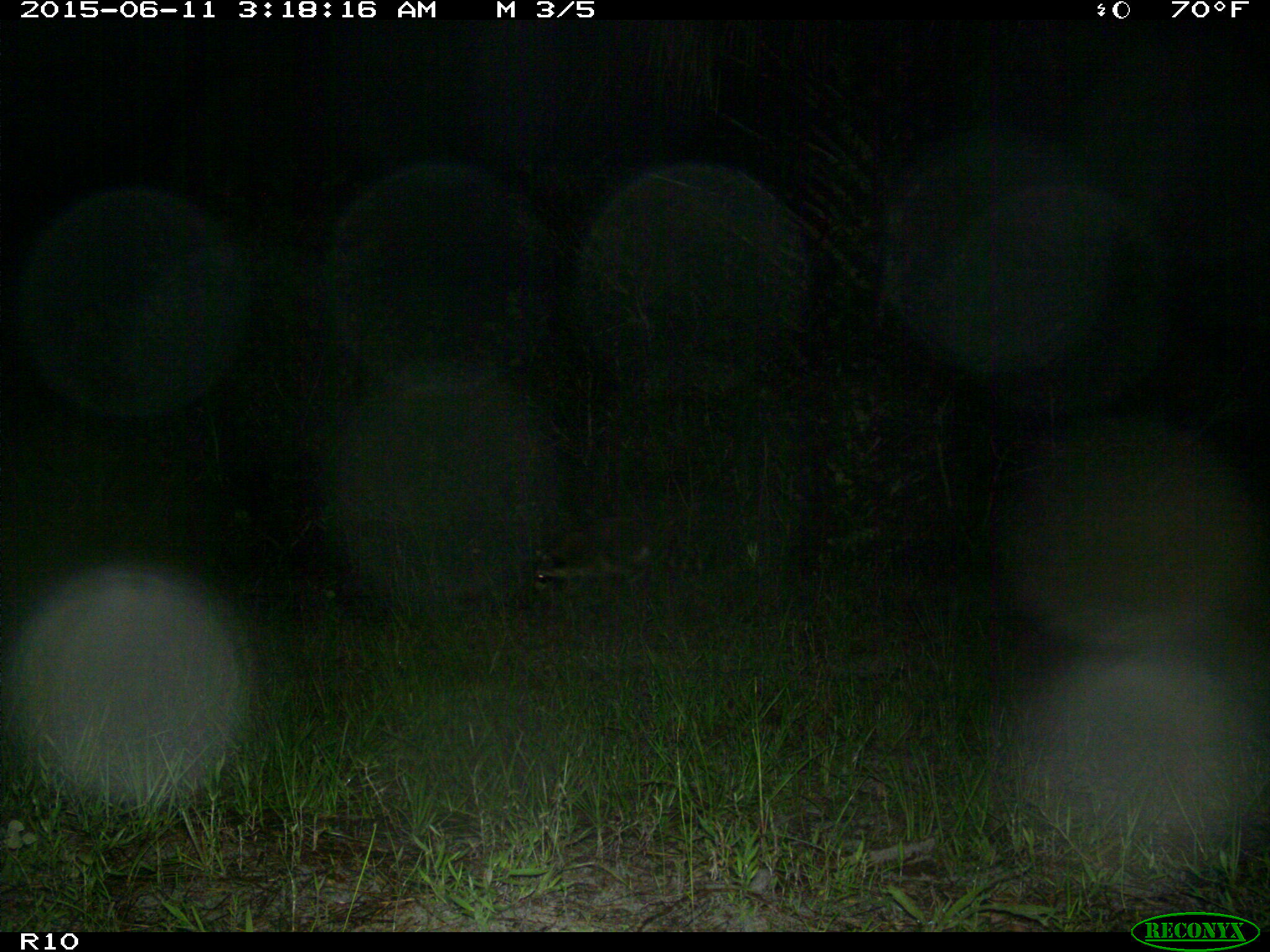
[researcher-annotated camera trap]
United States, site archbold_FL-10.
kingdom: Animalia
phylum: Chordata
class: Mammalia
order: Carnivora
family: Procyonidae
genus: Procyon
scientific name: Procyon lotor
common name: common raccoon